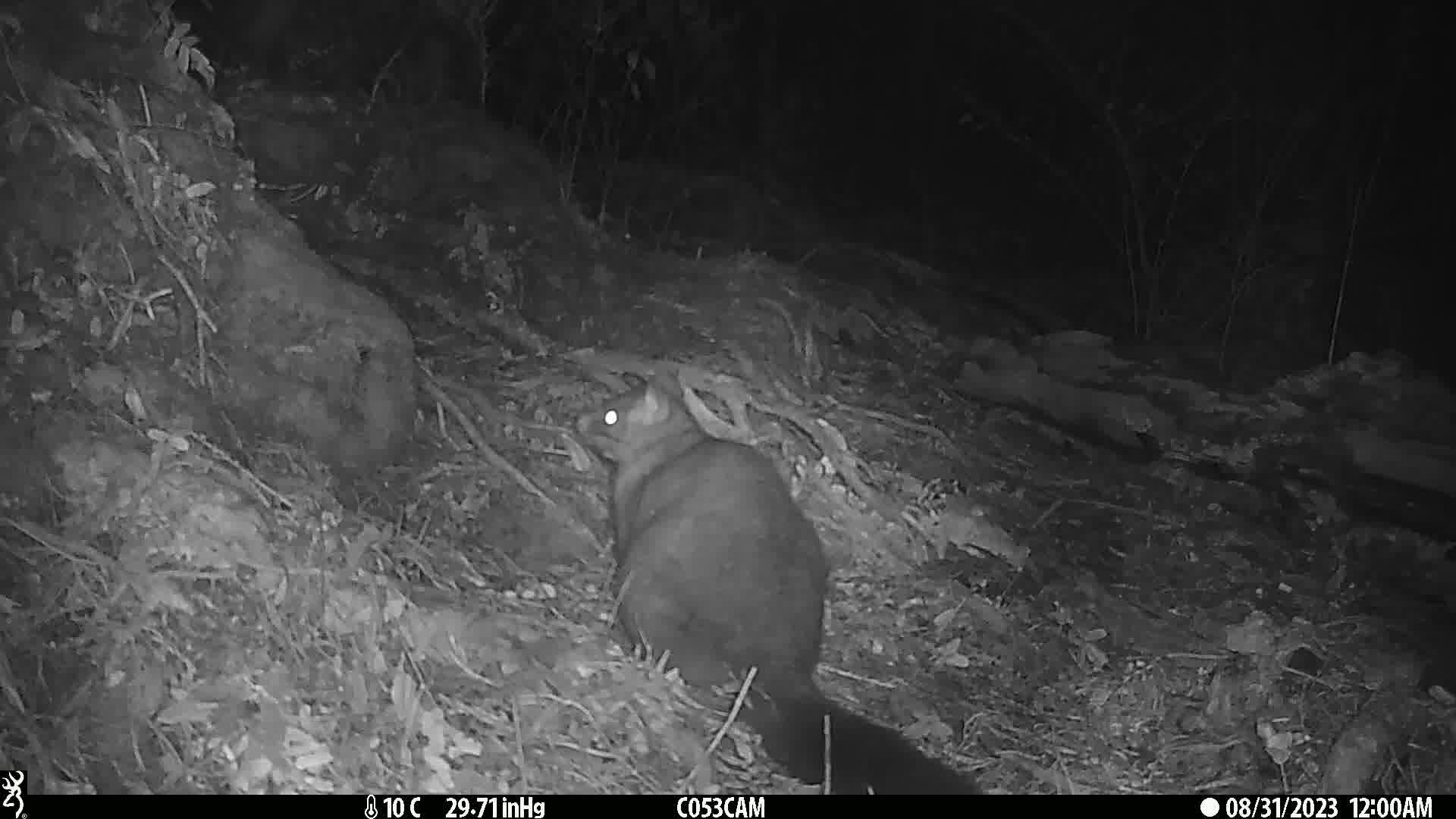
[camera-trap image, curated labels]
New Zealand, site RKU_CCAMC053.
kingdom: Animalia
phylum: Chordata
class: Mammalia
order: Diprotodontia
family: Phalangeridae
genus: Trichosurus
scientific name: Trichosurus vulpecula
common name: common brushtail possum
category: possum